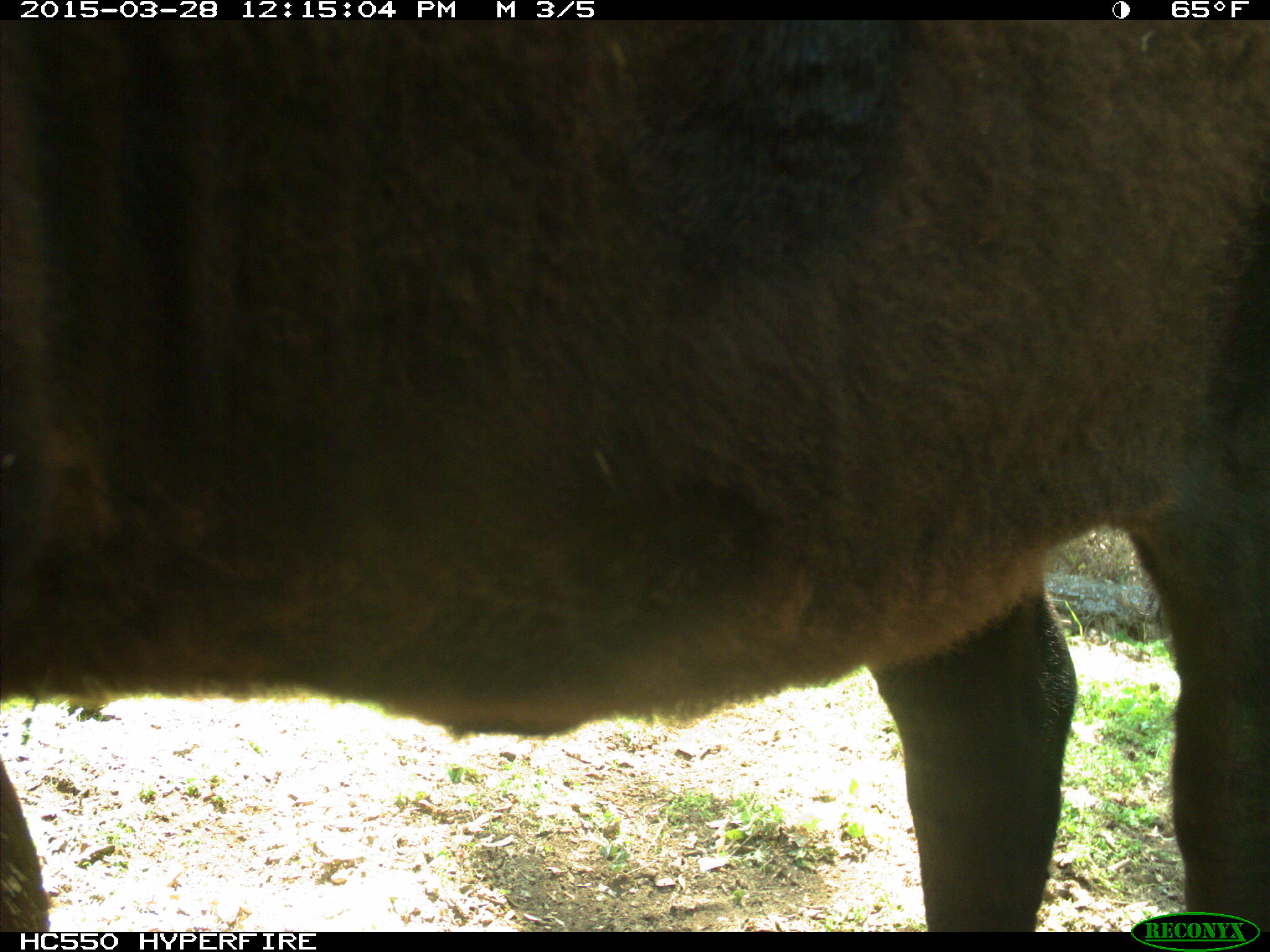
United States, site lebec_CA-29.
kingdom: Animalia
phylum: Chordata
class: Mammalia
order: Artiodactyla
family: Bovidae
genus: Bos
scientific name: Bos taurus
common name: domestic cow